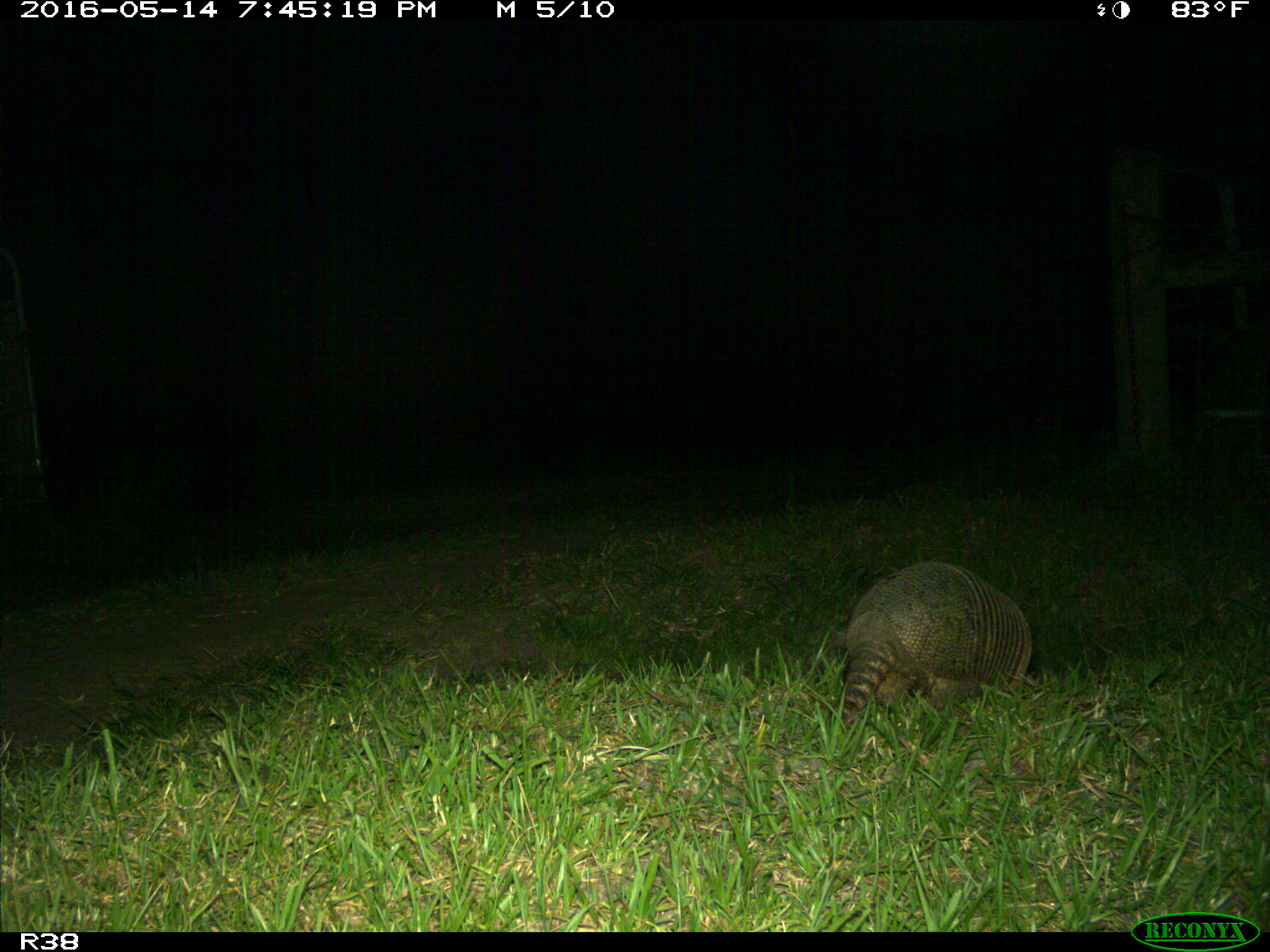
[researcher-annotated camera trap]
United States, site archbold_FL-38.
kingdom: Animalia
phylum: Chordata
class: Mammalia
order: Cingulata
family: Dasypodidae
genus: Dasypus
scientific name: Dasypus novemcinctus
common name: nine-banded armadillo